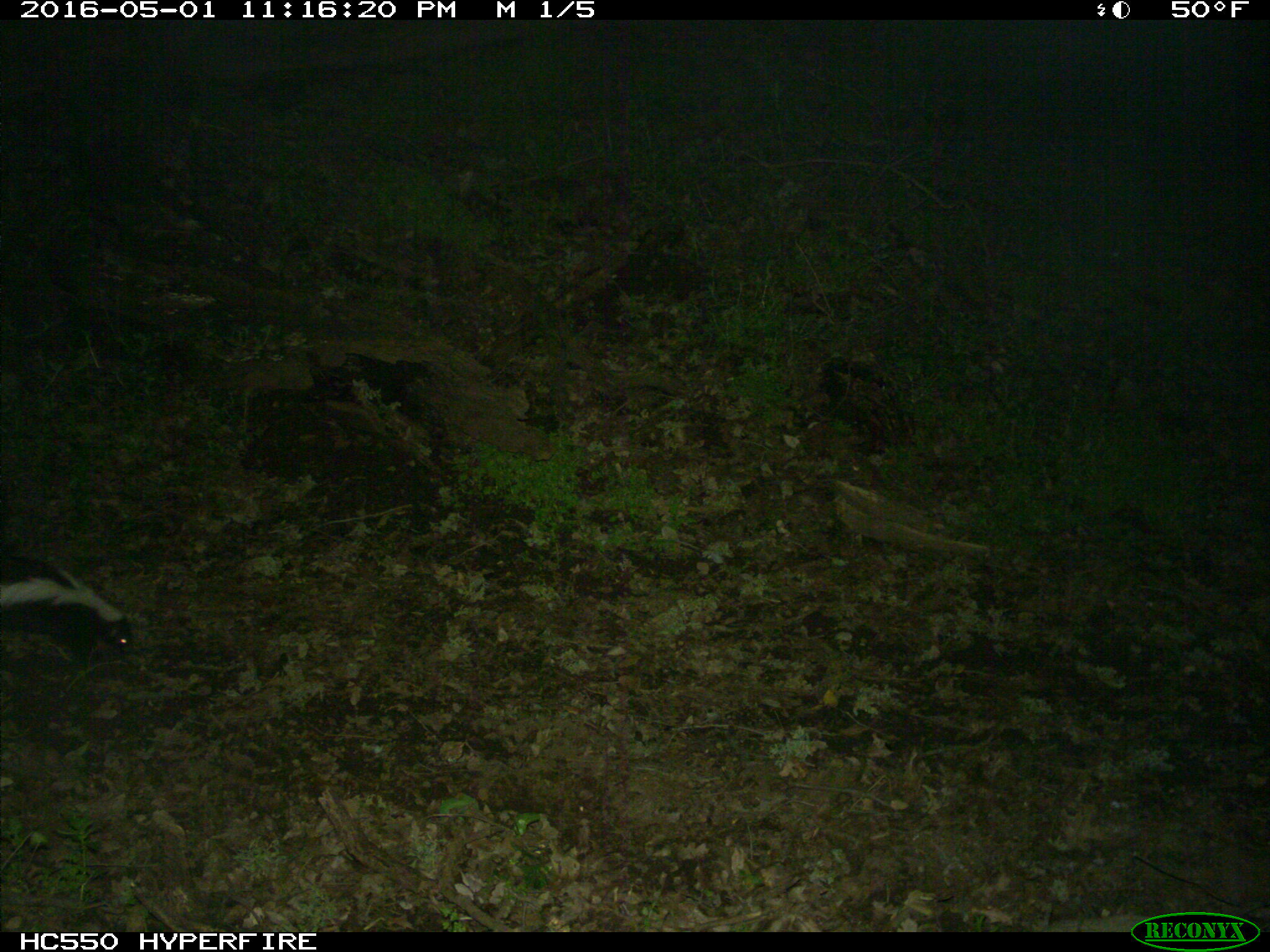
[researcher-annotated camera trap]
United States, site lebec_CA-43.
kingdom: Animalia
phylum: Chordata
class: Mammalia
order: Carnivora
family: Mephitidae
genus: Mephitis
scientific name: Mephitis mephitis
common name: striped skunk